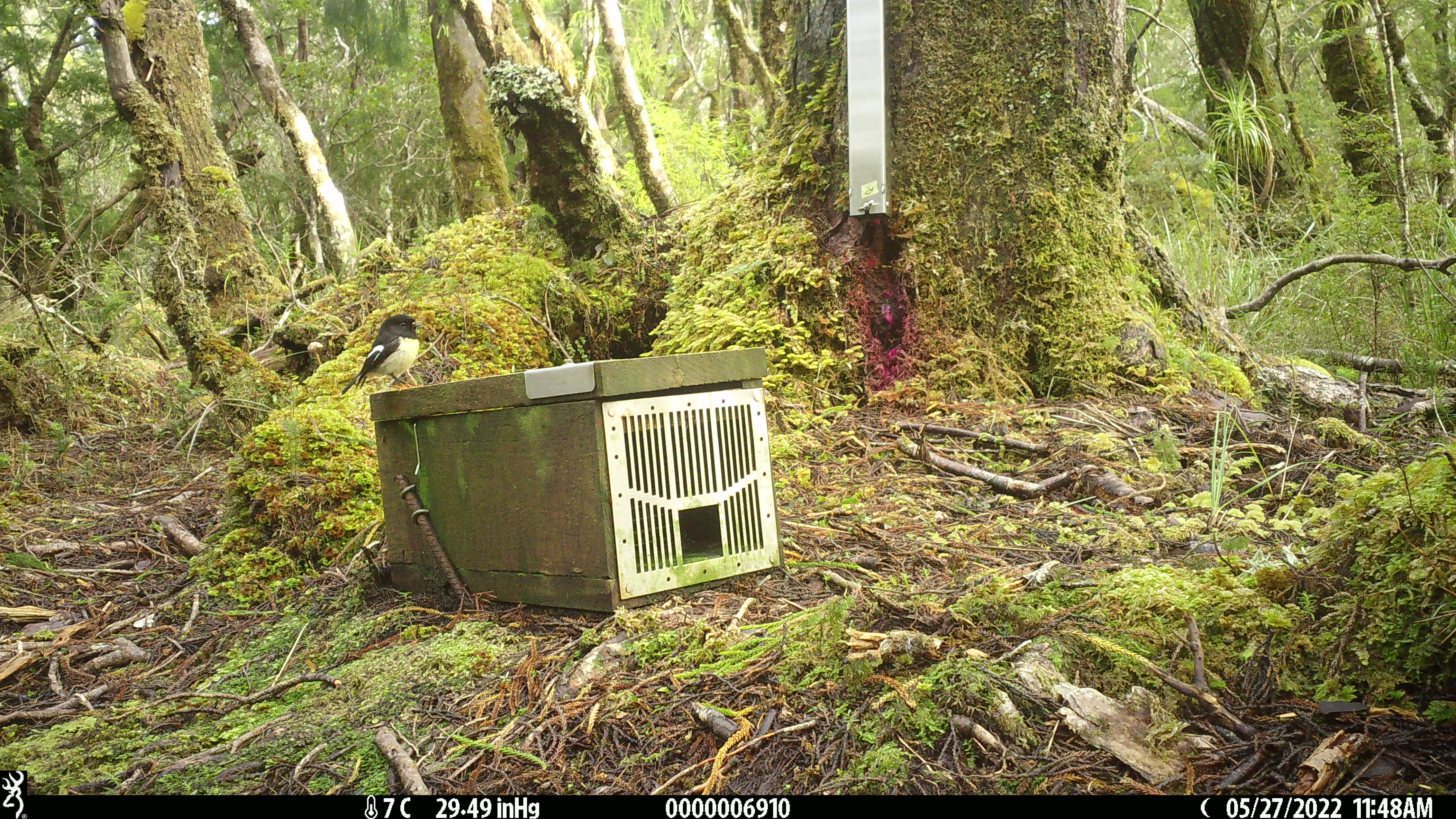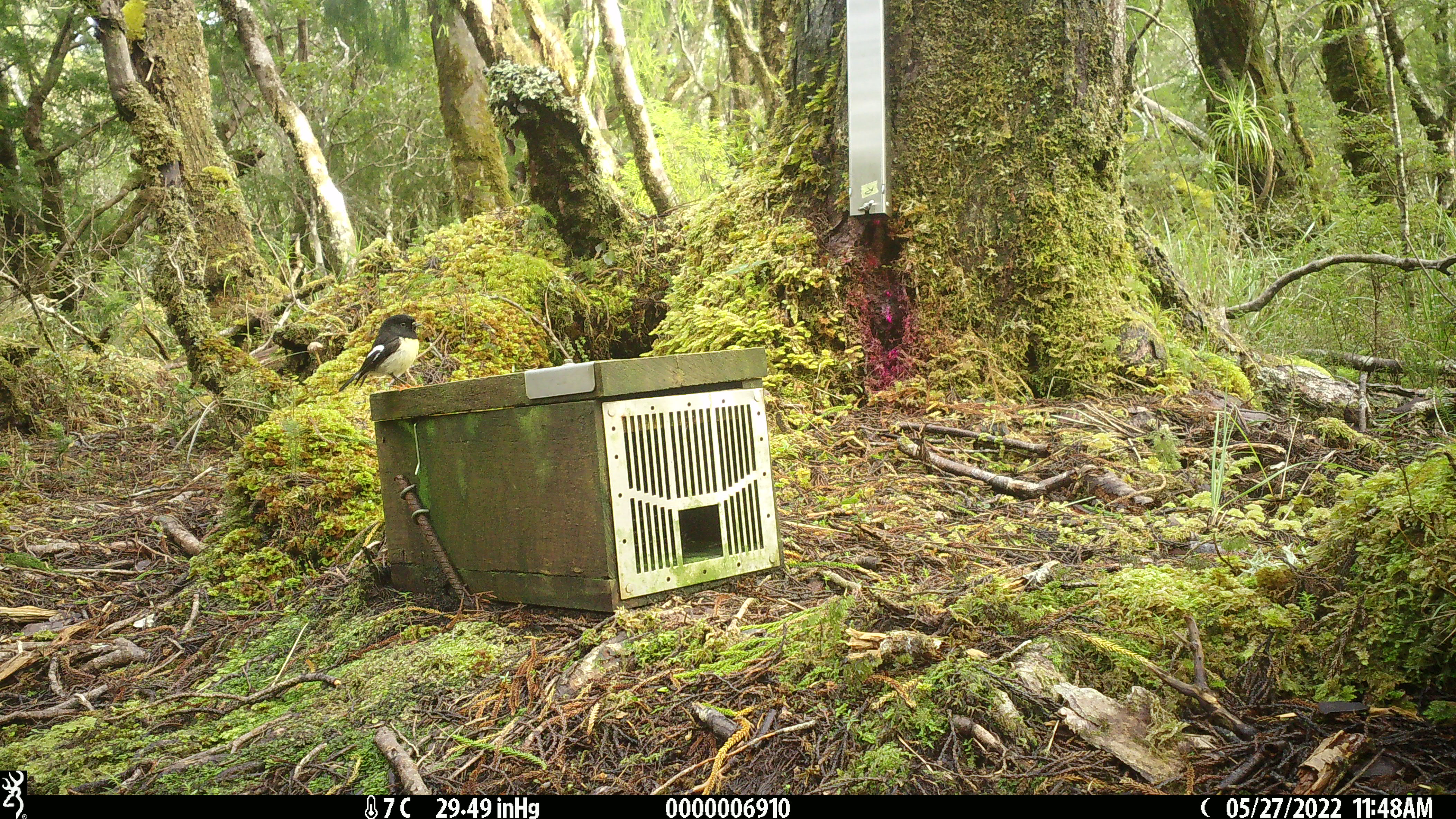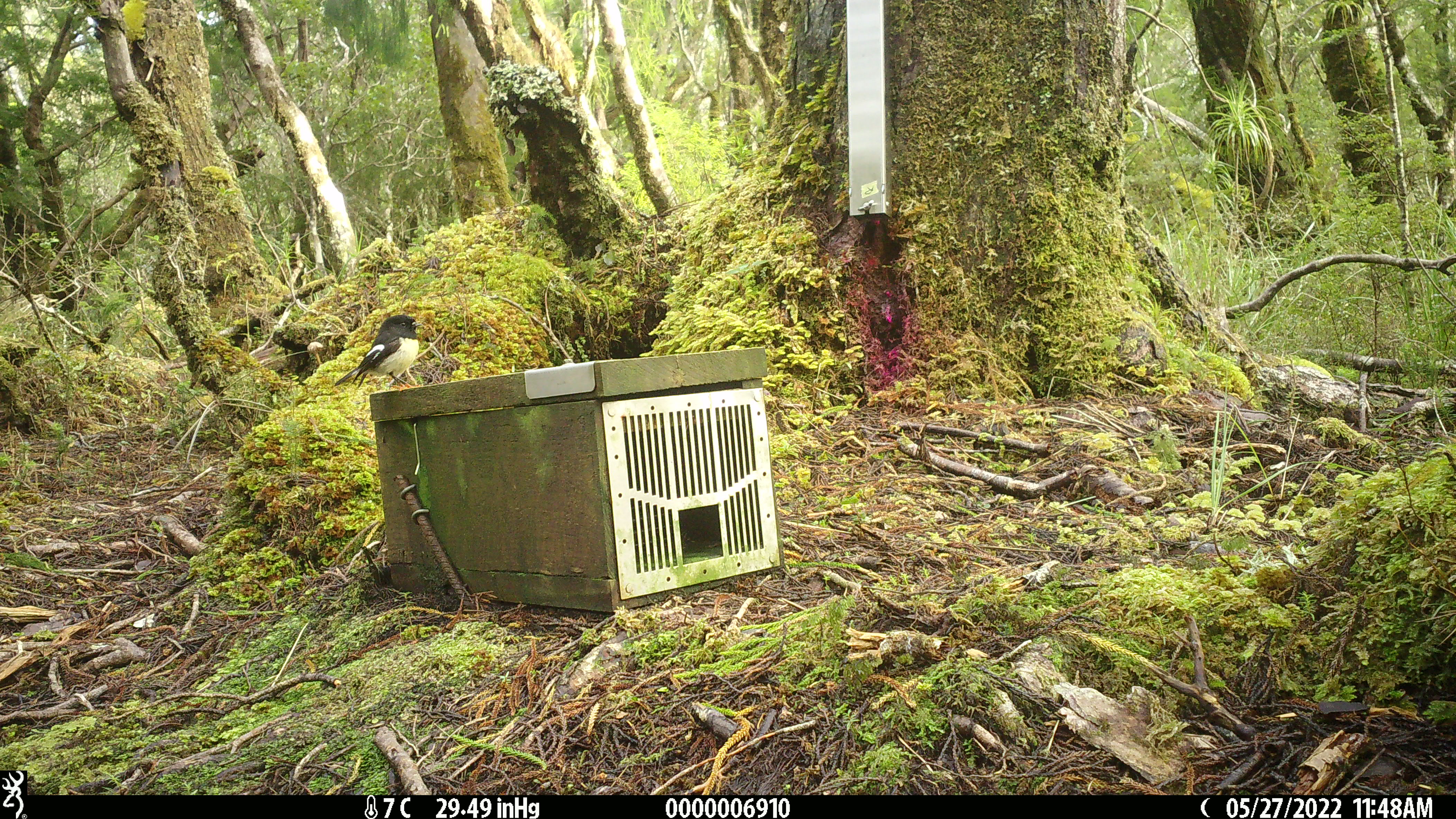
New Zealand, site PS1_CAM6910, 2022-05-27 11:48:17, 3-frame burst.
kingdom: Animalia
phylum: Chordata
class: Aves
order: Passeriformes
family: Petroicidae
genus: Petroica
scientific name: Petroica macrocephala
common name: tomtit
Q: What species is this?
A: Tomtit (Petroica macrocephala).